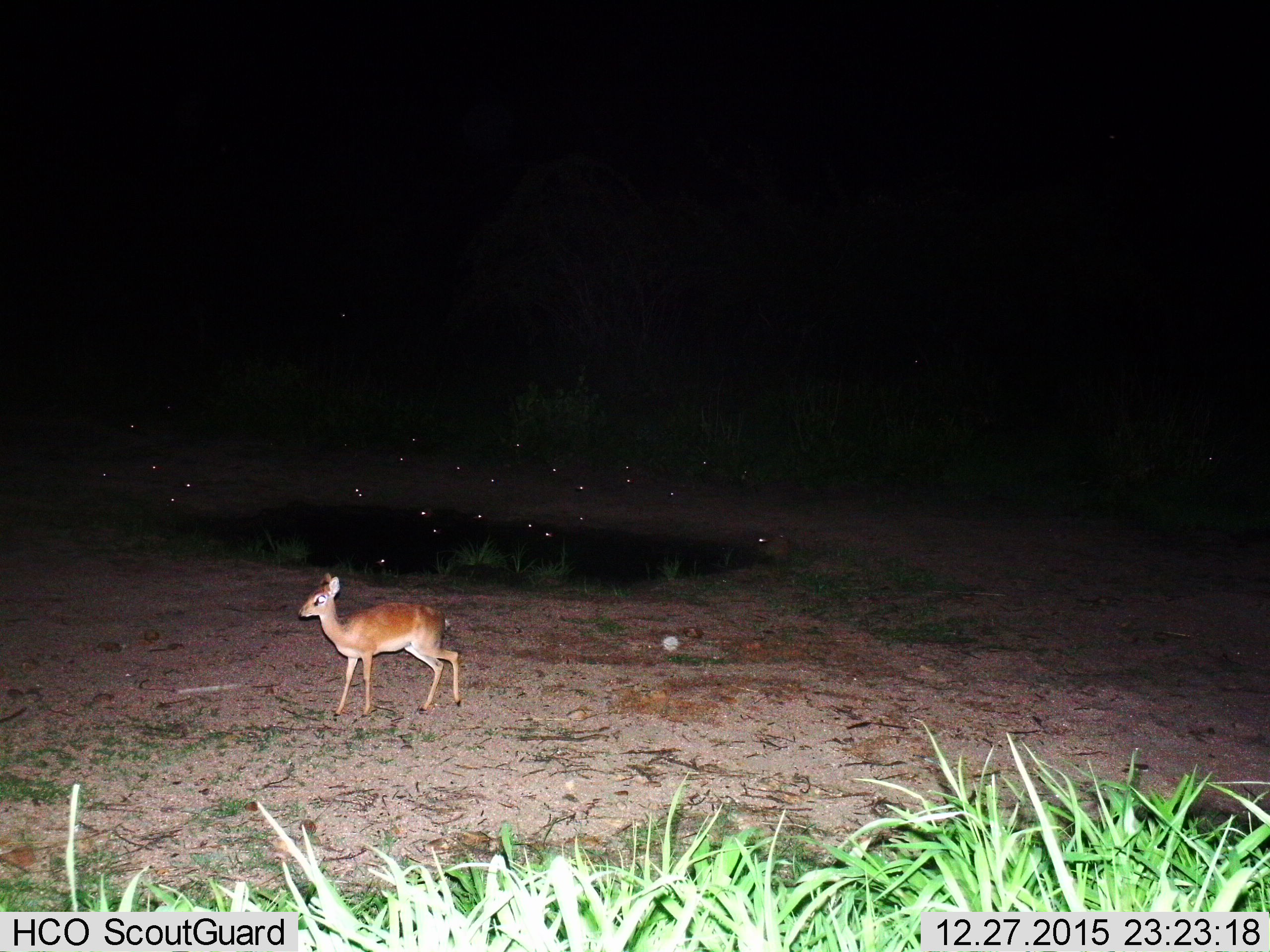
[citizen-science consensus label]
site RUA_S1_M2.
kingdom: Animalia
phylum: Chordata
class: Mammalia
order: Artiodactyla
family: Bovidae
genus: Madoqua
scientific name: Madoqua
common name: dik-dik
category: dikdik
Dikdik (dik-dik) (Madoqua), count 1. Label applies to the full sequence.